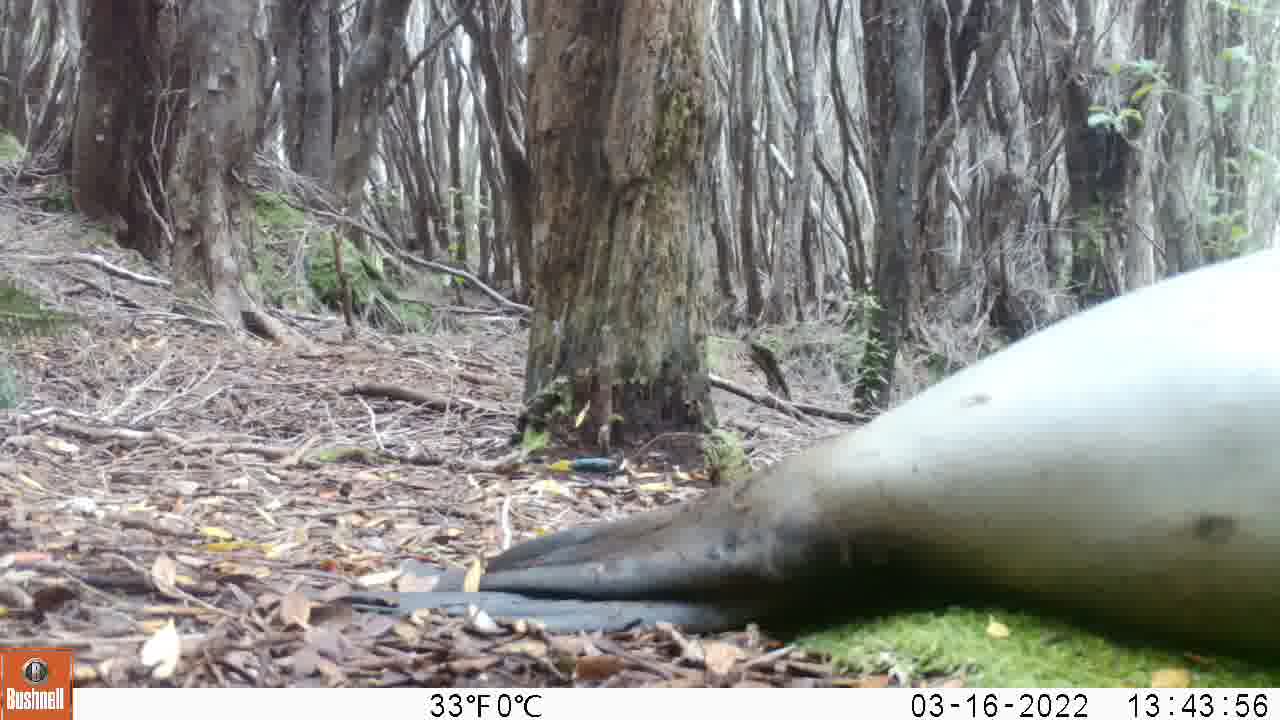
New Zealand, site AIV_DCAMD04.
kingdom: Animalia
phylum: Chordata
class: Mammalia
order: Carnivora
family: Otariidae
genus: Phocarctos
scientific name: Phocarctos hookeri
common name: new zealand sea lion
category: sealion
Sealion (new zealand sea lion) (Phocarctos hookeri).